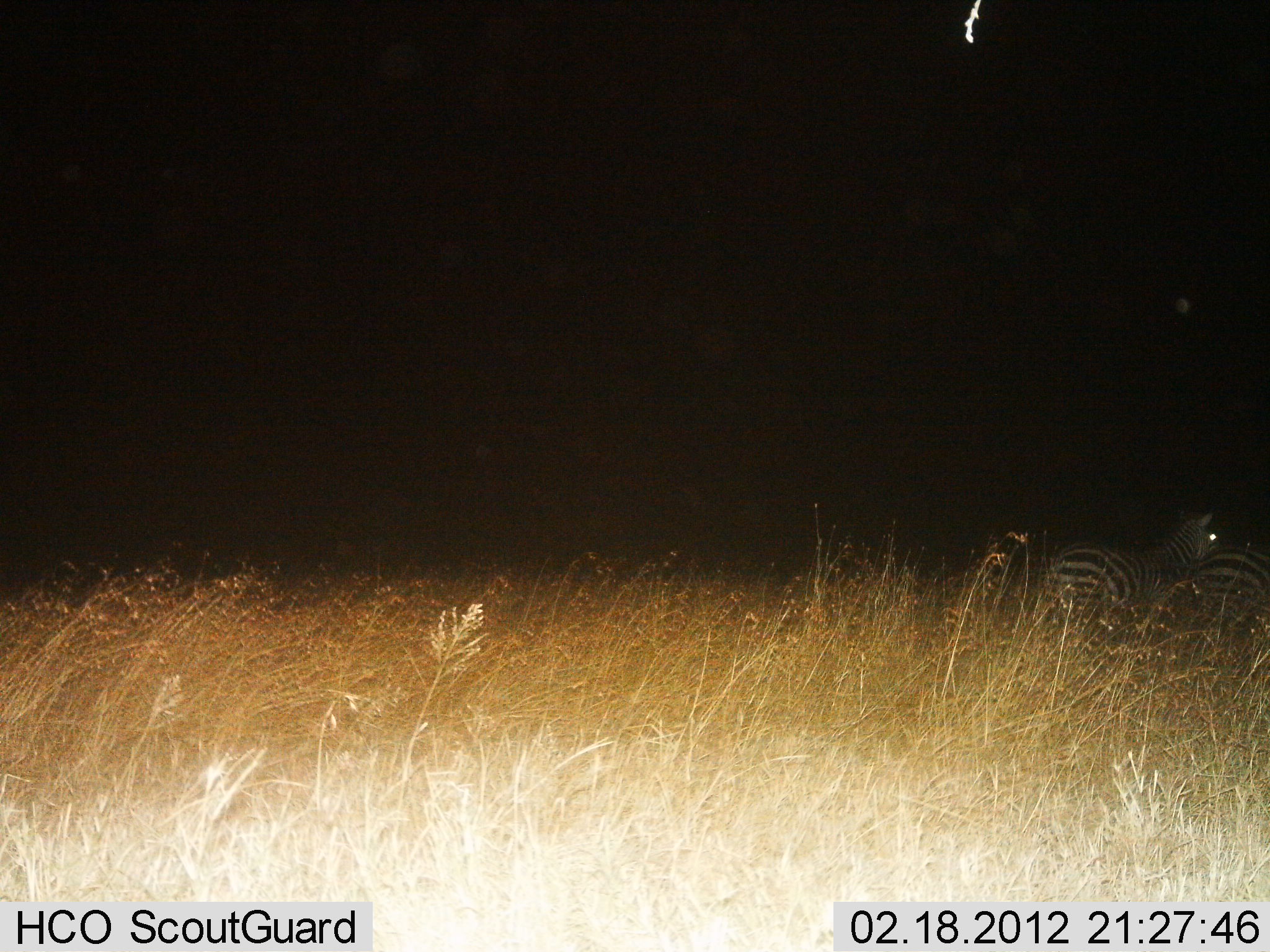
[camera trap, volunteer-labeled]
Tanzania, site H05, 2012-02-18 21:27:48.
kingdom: Animalia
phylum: Chordata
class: Mammalia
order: Perissodactyla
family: Equidae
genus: Equus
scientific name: Equus quagga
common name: plains zebra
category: zebra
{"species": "zebra (plains zebra) (Equus quagga)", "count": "2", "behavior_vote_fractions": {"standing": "50%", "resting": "25%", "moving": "29%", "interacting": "0%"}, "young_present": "0%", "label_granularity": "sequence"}